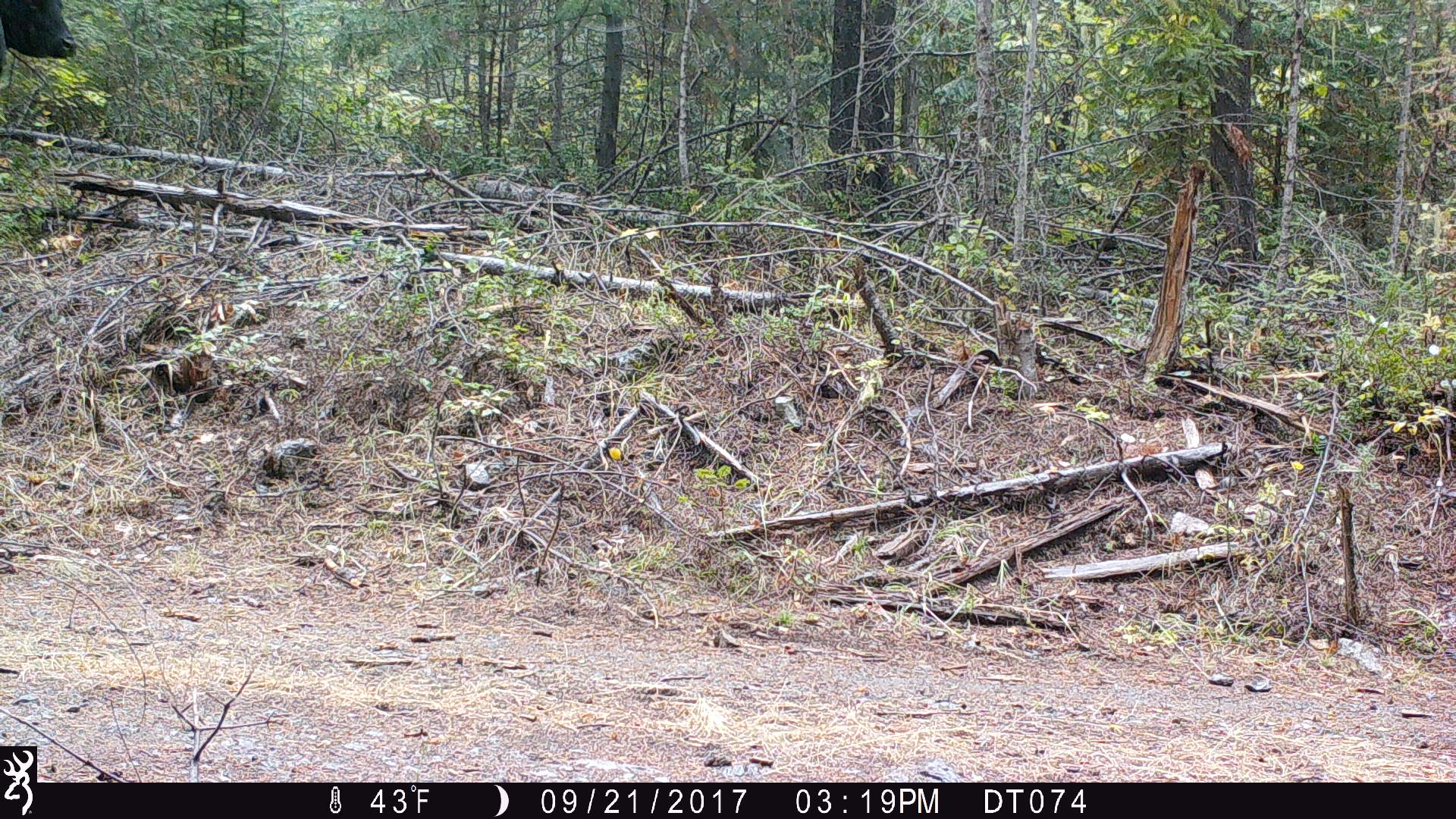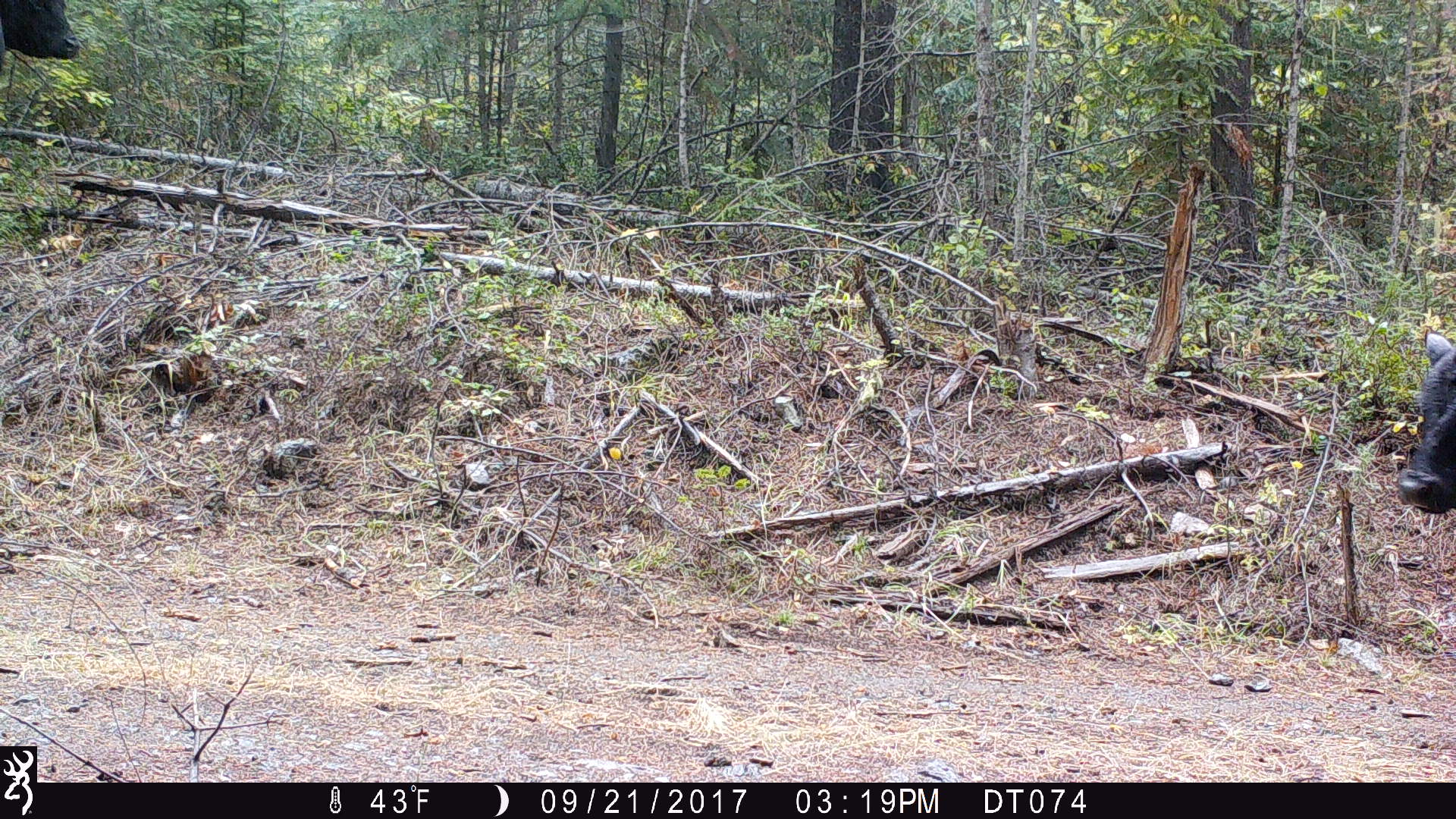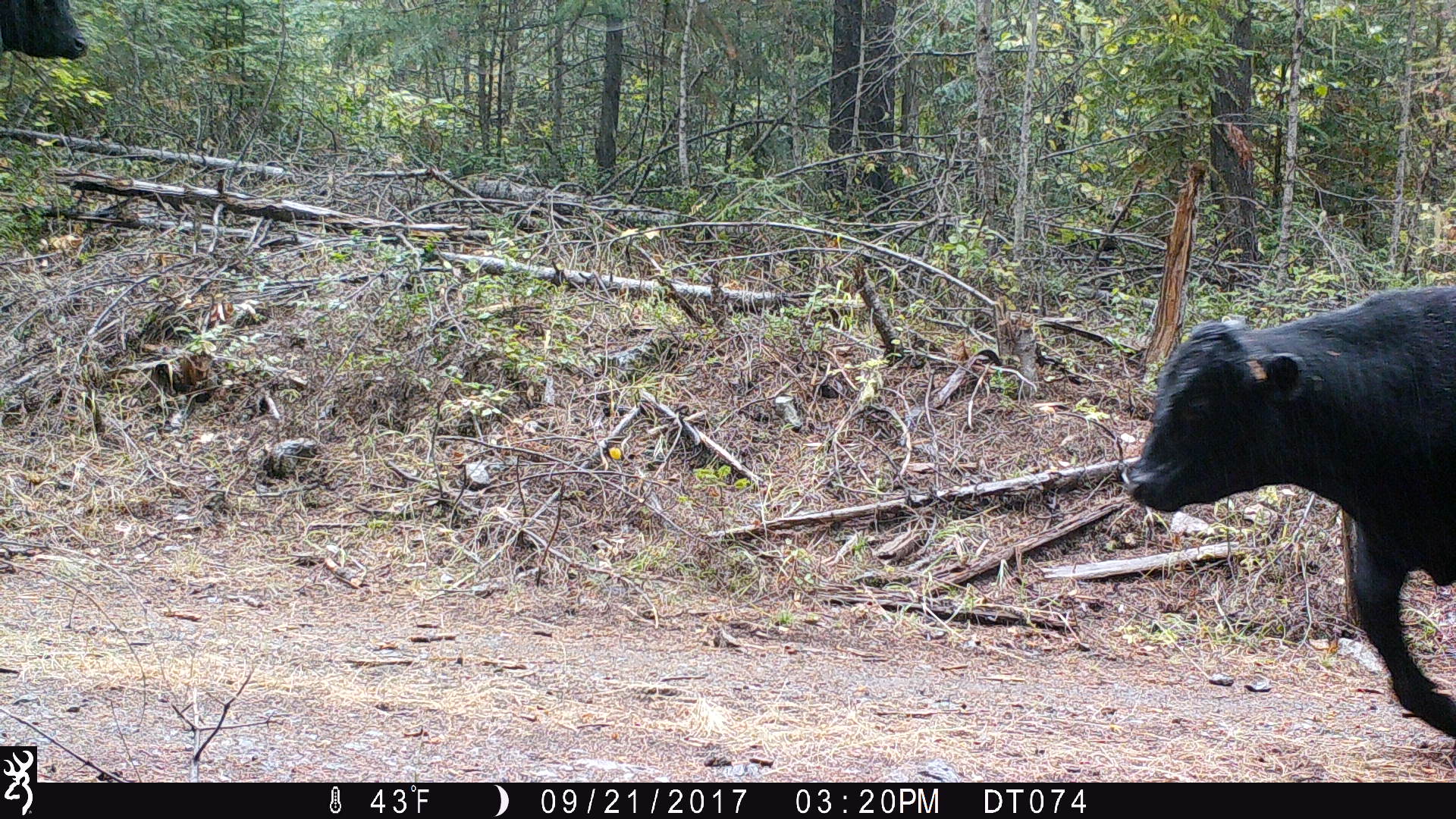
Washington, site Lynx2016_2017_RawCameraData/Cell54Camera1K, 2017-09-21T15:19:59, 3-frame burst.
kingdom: Animalia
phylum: Chordata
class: Mammalia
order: Artiodactyla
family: Bovidae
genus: Bos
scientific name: Bos taurus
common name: domestic cattle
Domestic cattle (Bos taurus). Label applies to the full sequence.